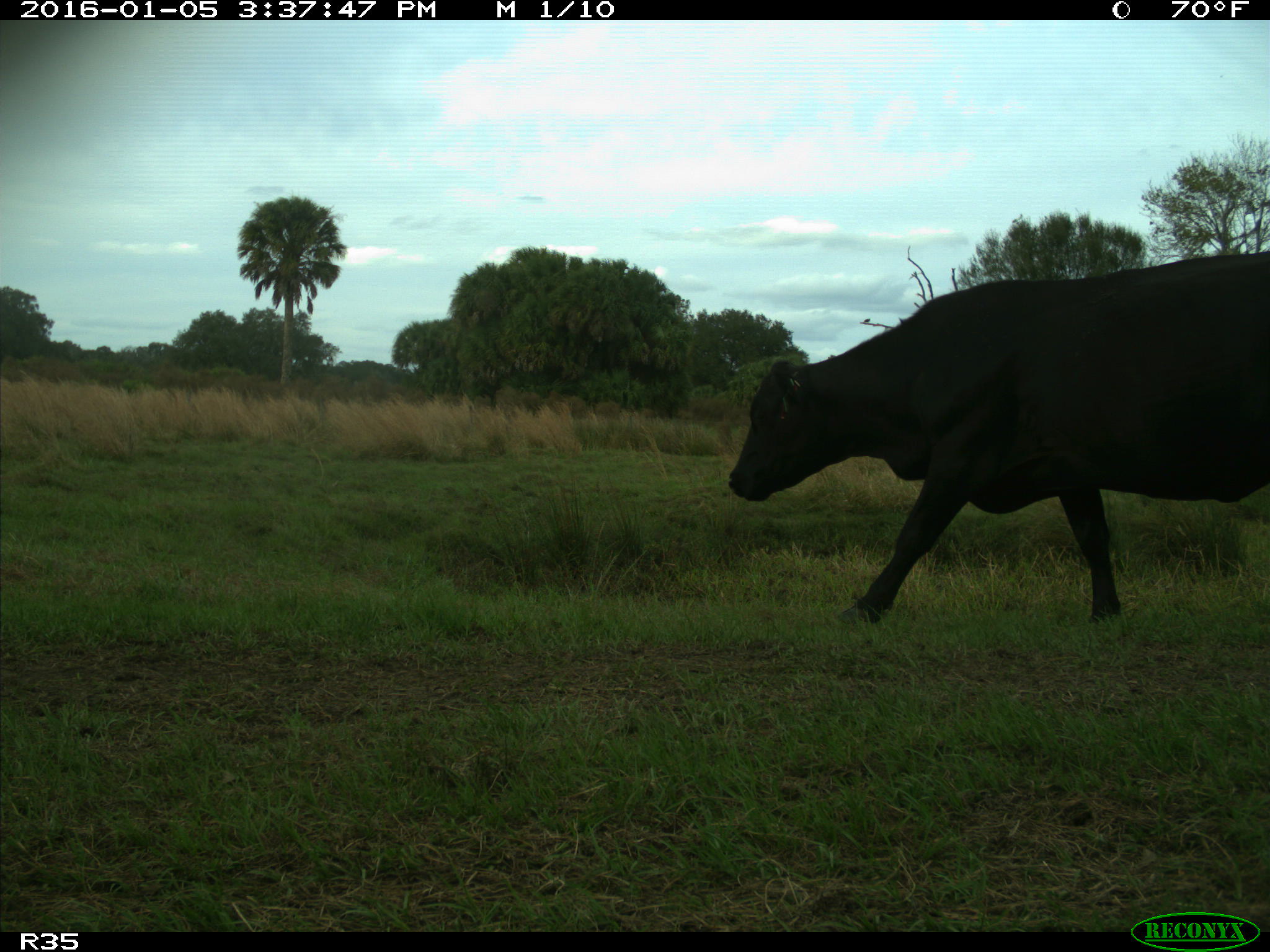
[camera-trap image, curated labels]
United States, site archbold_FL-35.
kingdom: Animalia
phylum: Chordata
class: Mammalia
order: Artiodactyla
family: Bovidae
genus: Bos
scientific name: Bos taurus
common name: domestic cow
Bos taurus (domestic cow).